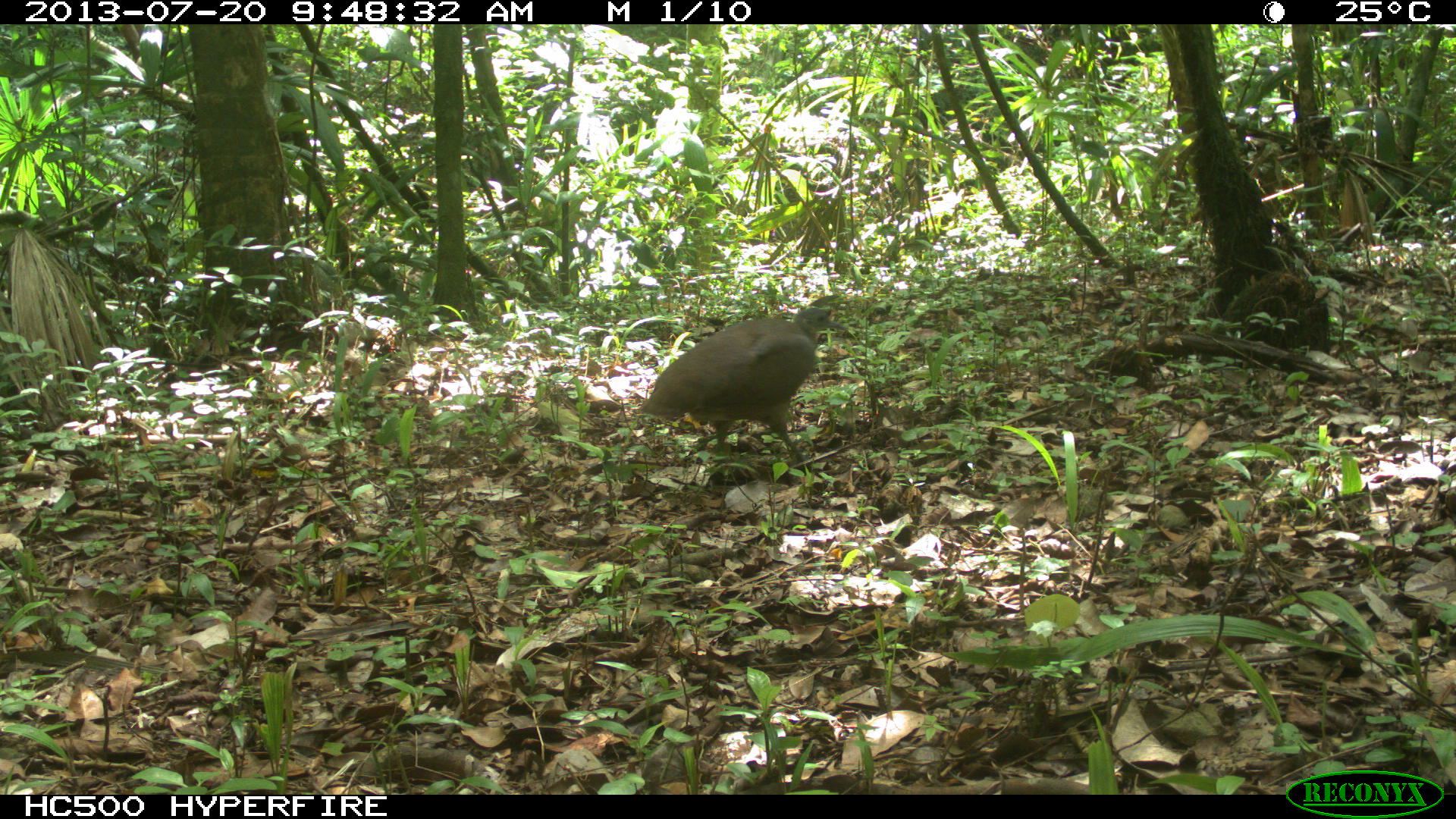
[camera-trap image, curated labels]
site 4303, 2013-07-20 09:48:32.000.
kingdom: Animalia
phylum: Chordata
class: Aves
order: Tinamiformes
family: Tinamidae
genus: Tinamus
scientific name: Tinamus major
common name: great tinamou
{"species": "Tinamus major (great tinamou)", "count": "1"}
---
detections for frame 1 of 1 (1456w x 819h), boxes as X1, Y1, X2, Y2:
tinamus major: 642, 307, 845, 463